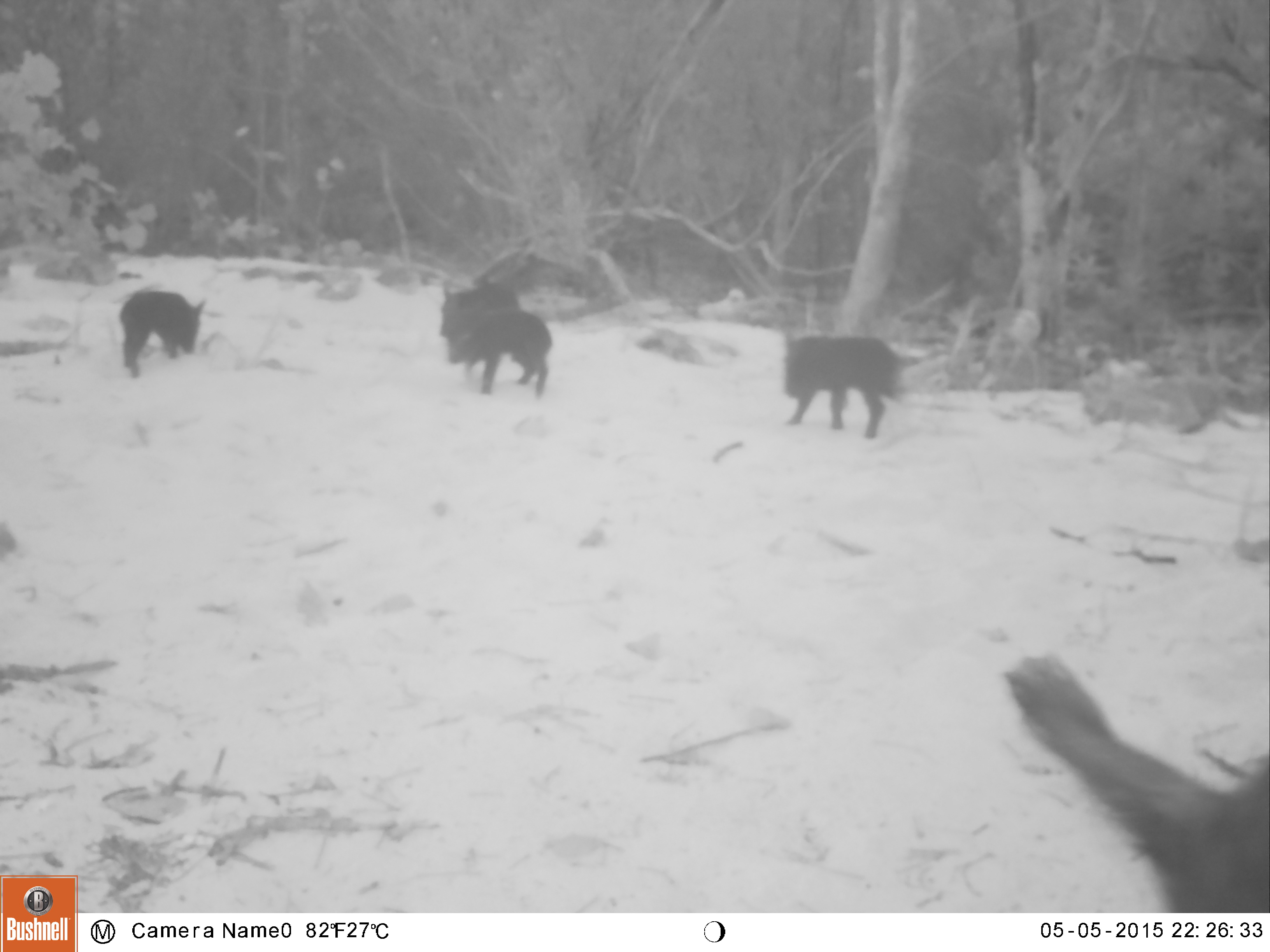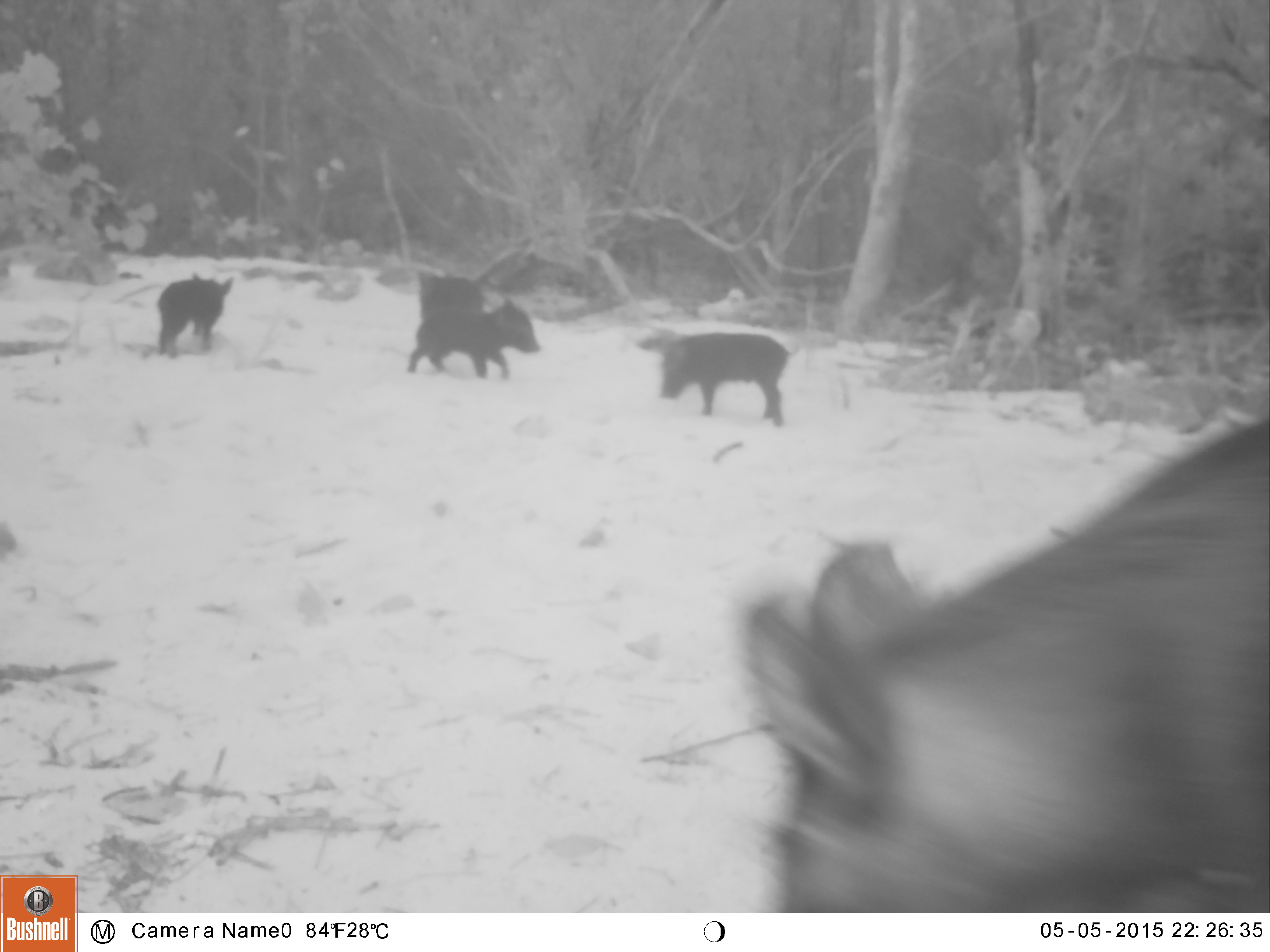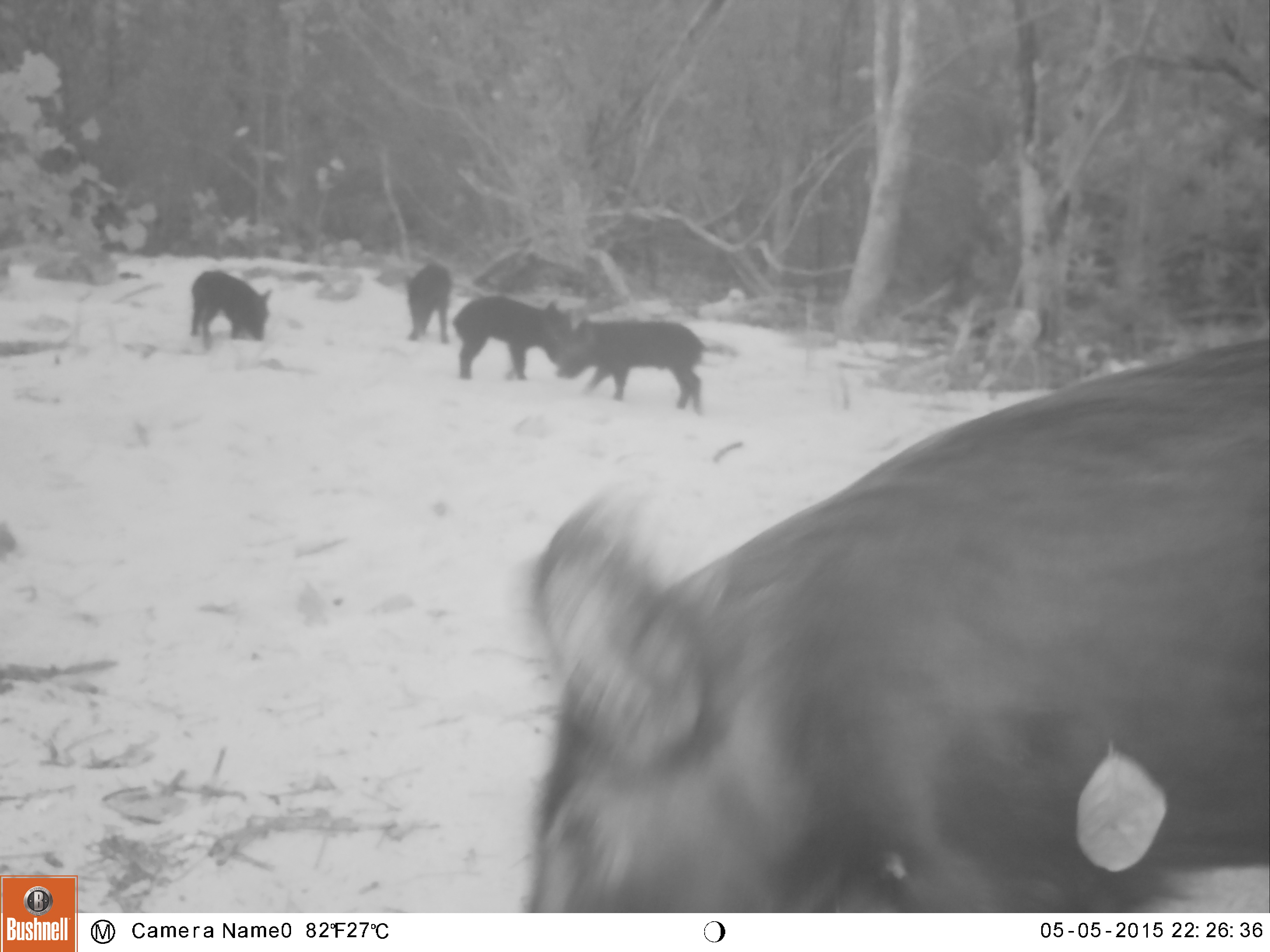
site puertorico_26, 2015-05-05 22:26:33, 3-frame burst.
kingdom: Animalia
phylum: Chordata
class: Mammalia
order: Artiodactyla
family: Suidae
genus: Sus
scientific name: Sus scrofa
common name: pig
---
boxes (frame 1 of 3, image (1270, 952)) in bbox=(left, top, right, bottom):
pig: bbox=(1004, 643, 1267, 915); bbox=(779, 333, 908, 438); bbox=(440, 308, 552, 395); bbox=(118, 289, 208, 376); bbox=(428, 263, 537, 321)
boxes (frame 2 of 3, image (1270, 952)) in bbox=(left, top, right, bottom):
pig: bbox=(738, 395, 1268, 912); bbox=(644, 321, 804, 429); bbox=(401, 301, 549, 393); bbox=(145, 267, 242, 356); bbox=(410, 256, 490, 340)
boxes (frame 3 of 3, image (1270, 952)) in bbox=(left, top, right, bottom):
pig: bbox=(509, 330, 1270, 912); bbox=(553, 307, 705, 412); bbox=(450, 293, 572, 381); bbox=(188, 270, 274, 347); bbox=(398, 263, 458, 345)